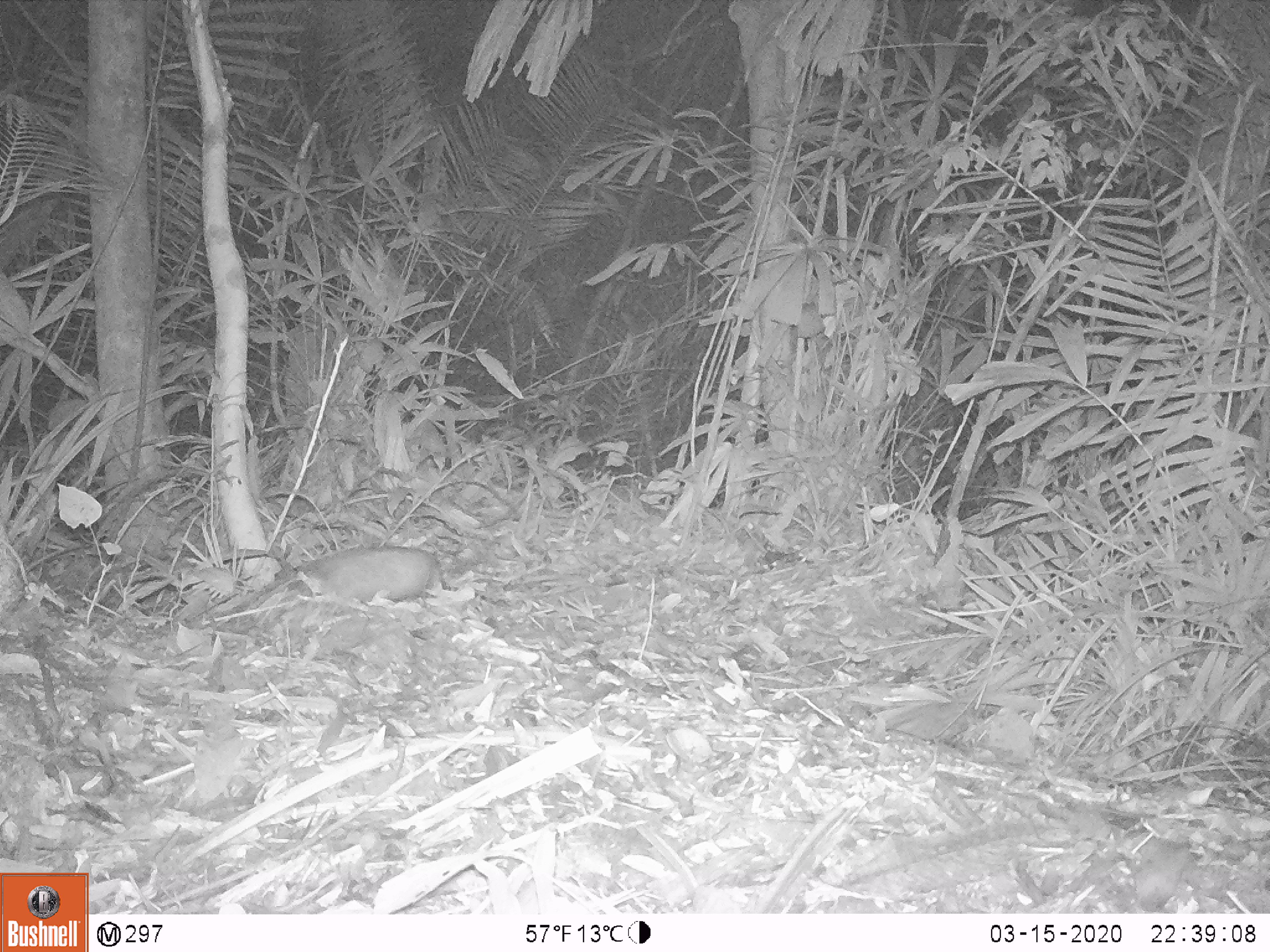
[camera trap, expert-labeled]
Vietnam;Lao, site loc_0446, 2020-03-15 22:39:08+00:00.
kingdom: Animalia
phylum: Chordata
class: Mammalia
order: Rodentia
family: Muridae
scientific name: Muridae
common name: old-world mice and rats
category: unidentified murid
Unidentified murid (old-world mice and rats) (Muridae). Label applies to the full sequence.